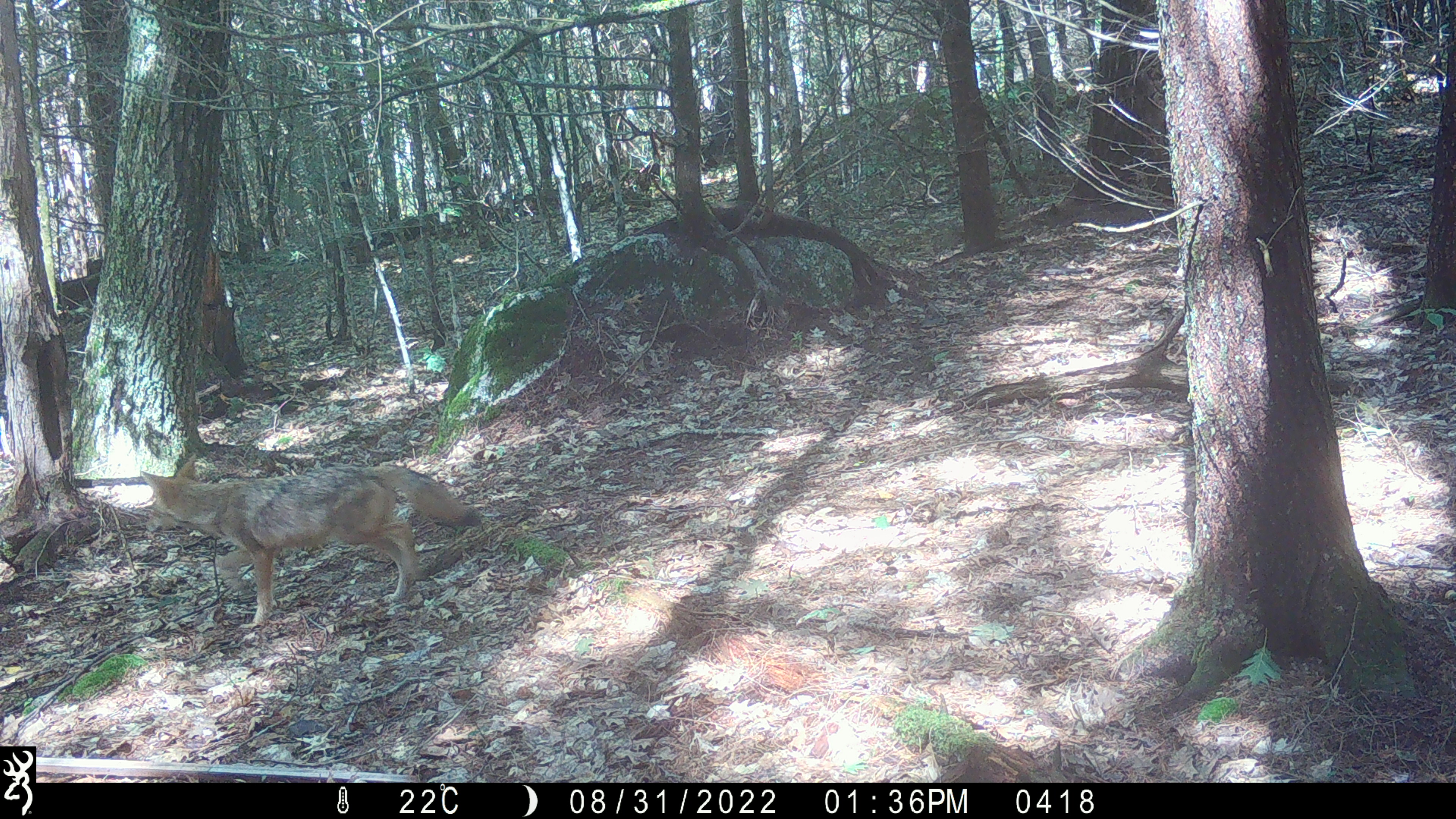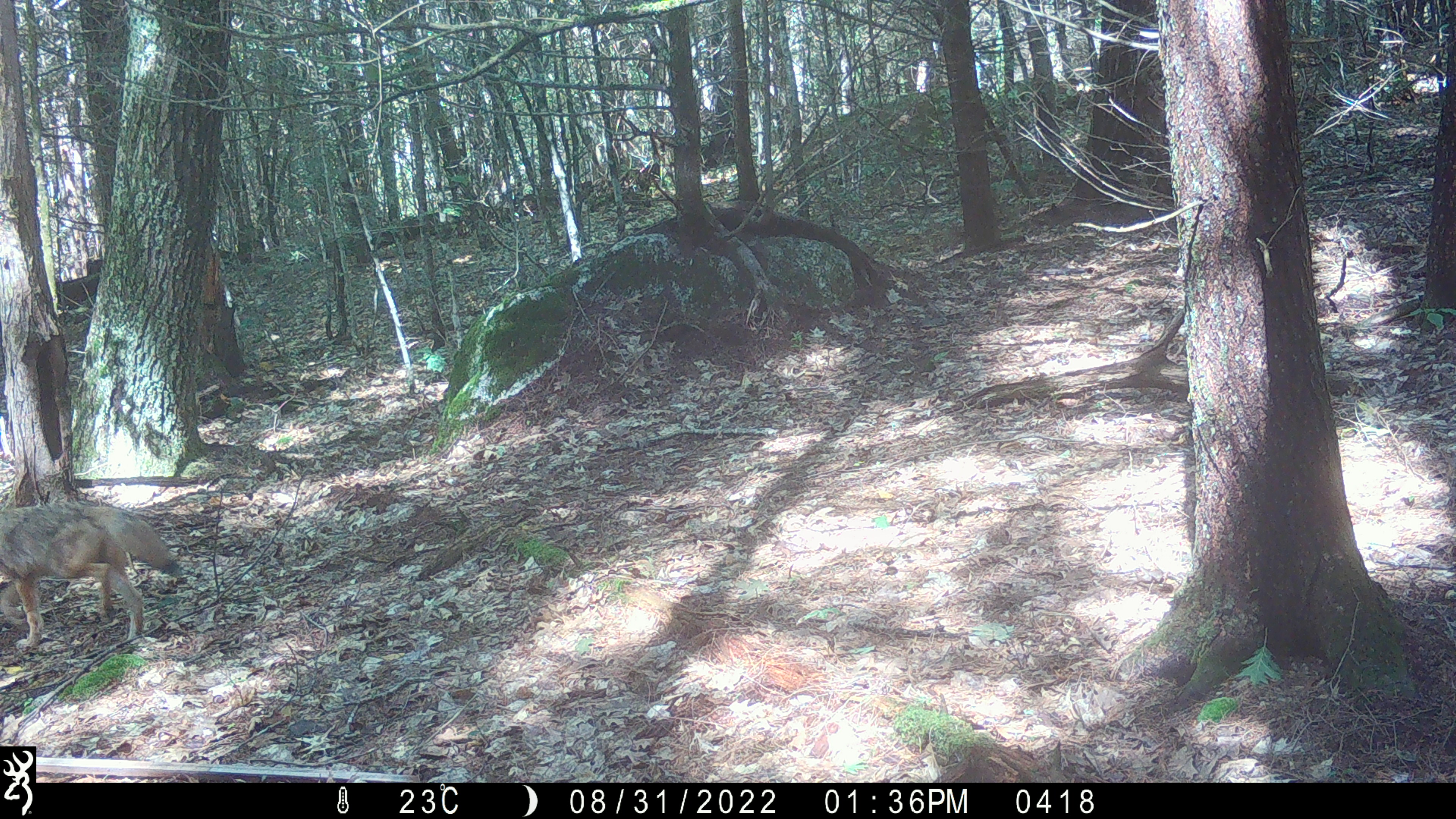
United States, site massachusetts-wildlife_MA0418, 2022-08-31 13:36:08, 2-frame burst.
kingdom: Animalia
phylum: Chordata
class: Mammalia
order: Carnivora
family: Canidae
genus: Canis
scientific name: Canis latrans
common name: coyote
Coyote (Canis latrans).